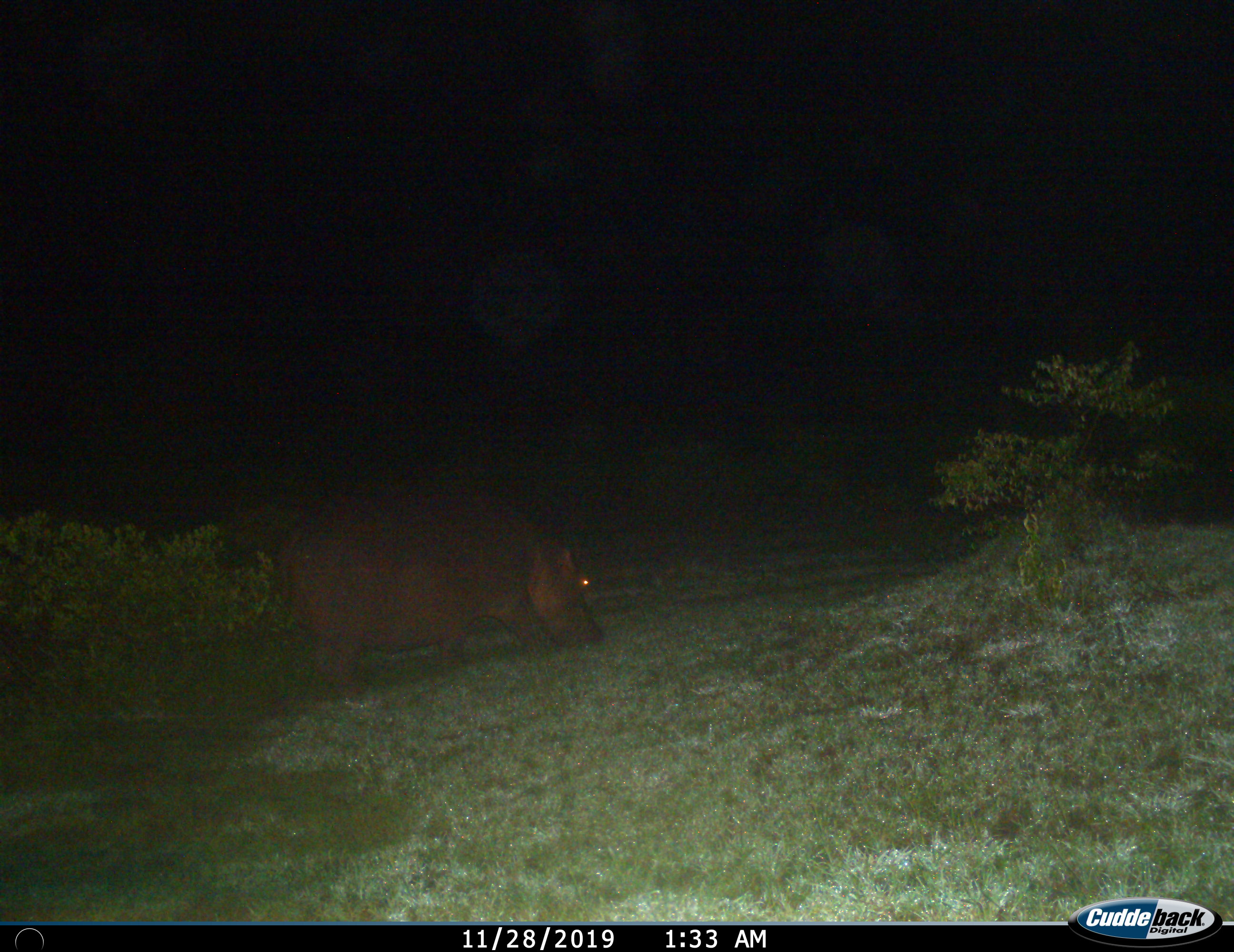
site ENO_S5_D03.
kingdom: Animalia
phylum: Chordata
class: Mammalia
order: Artiodactyla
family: Hippopotamidae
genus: Hippopotamus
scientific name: Hippopotamus amphibius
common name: hippopotamus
Hippopotamus (Hippopotamus amphibius), count 1. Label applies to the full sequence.